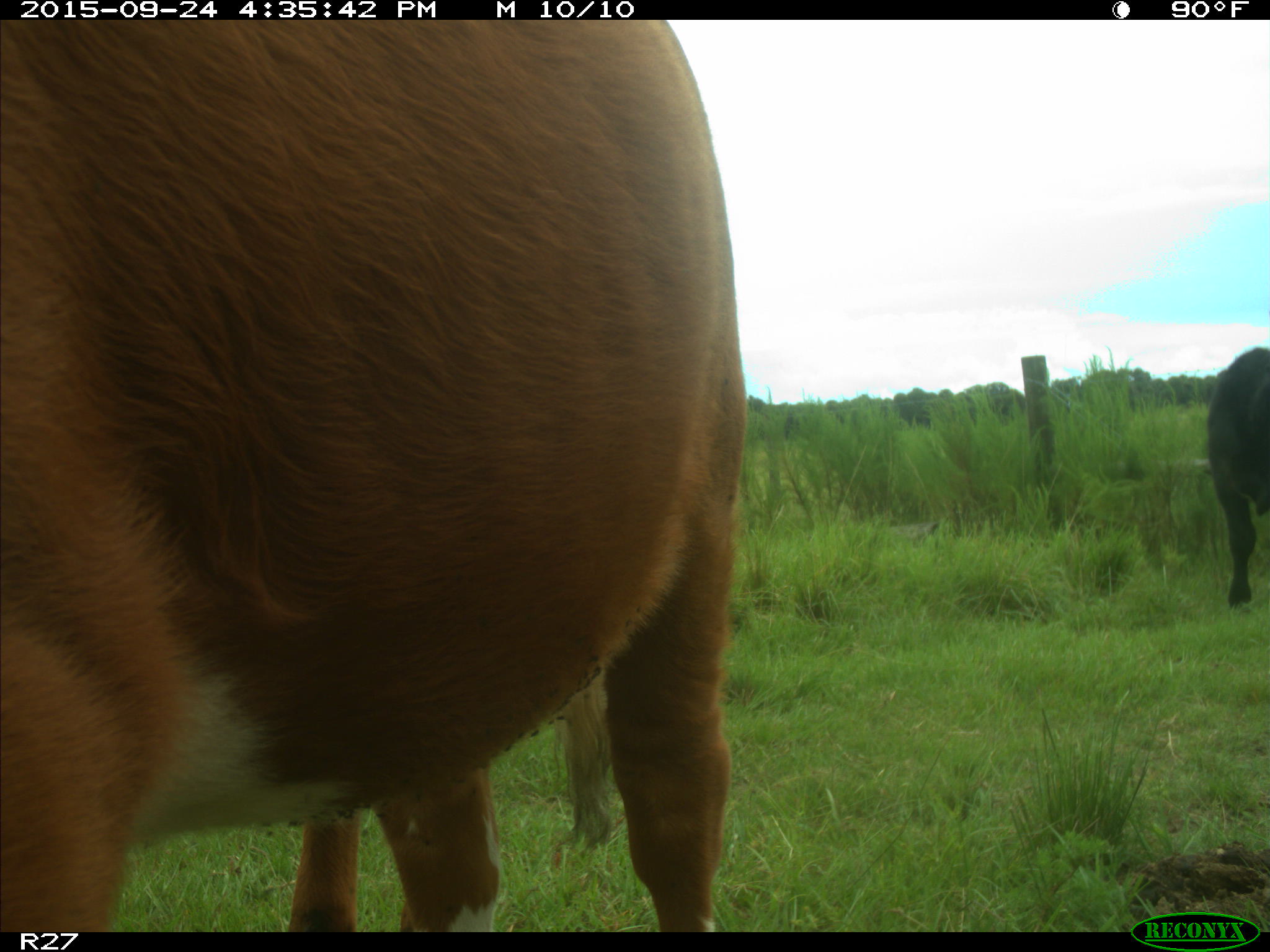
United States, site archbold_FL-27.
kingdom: Animalia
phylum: Chordata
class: Mammalia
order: Artiodactyla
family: Bovidae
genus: Bos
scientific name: Bos taurus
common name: domestic cow